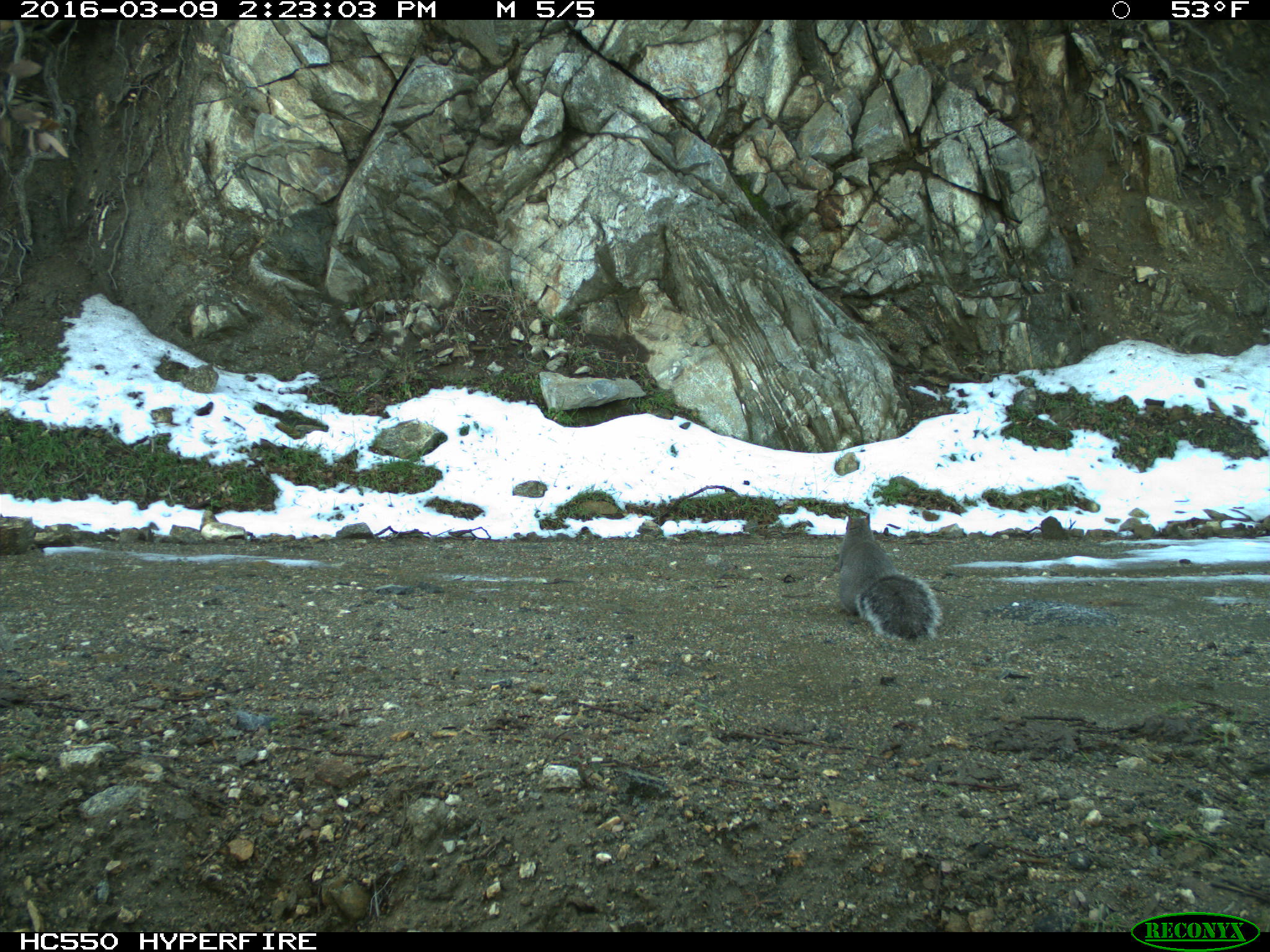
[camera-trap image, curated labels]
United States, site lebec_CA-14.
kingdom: Animalia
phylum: Chordata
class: Mammalia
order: Rodentia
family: Sciuridae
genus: Sciurus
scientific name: Sciurus carolinensis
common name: eastern gray squirrel